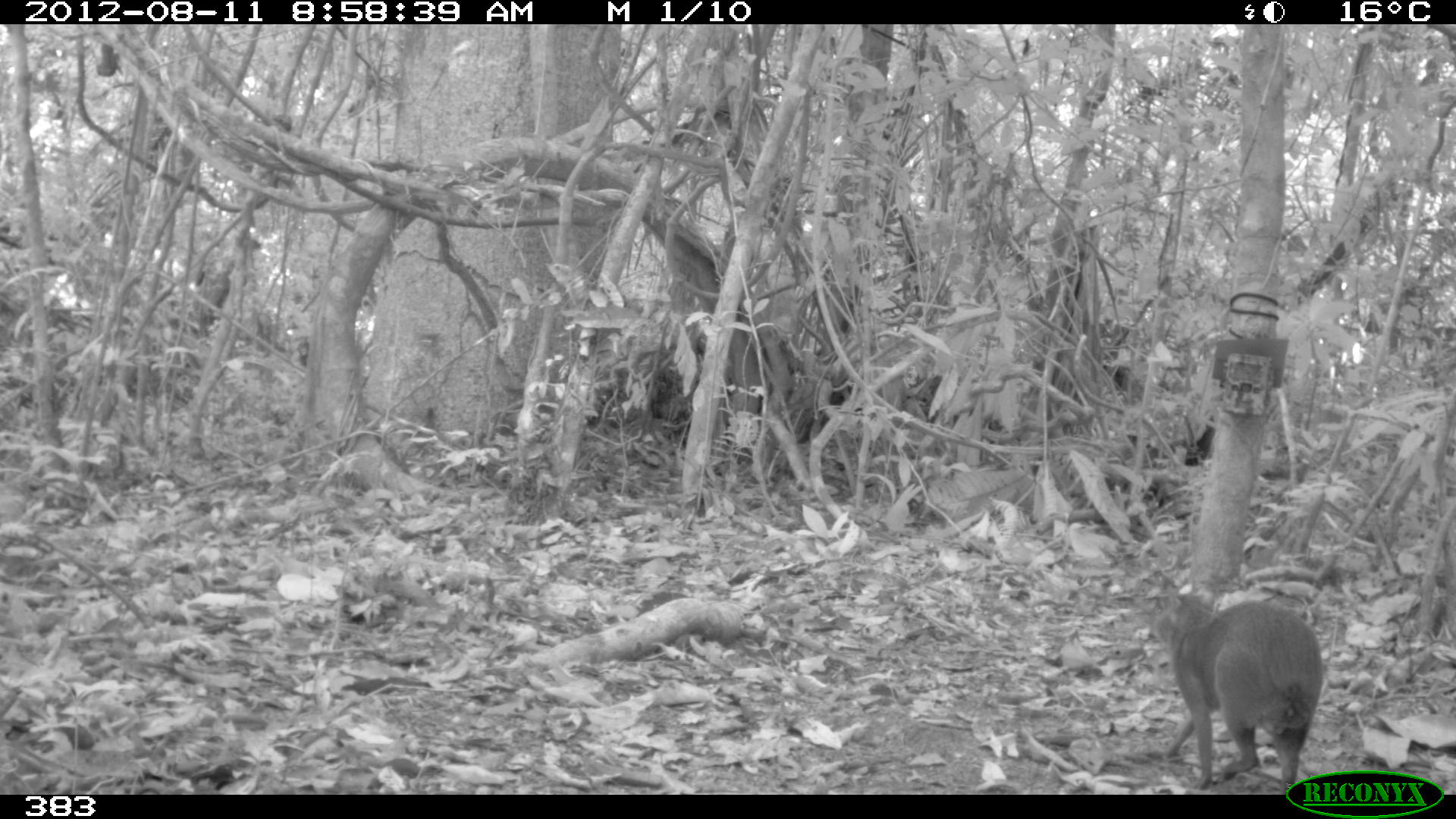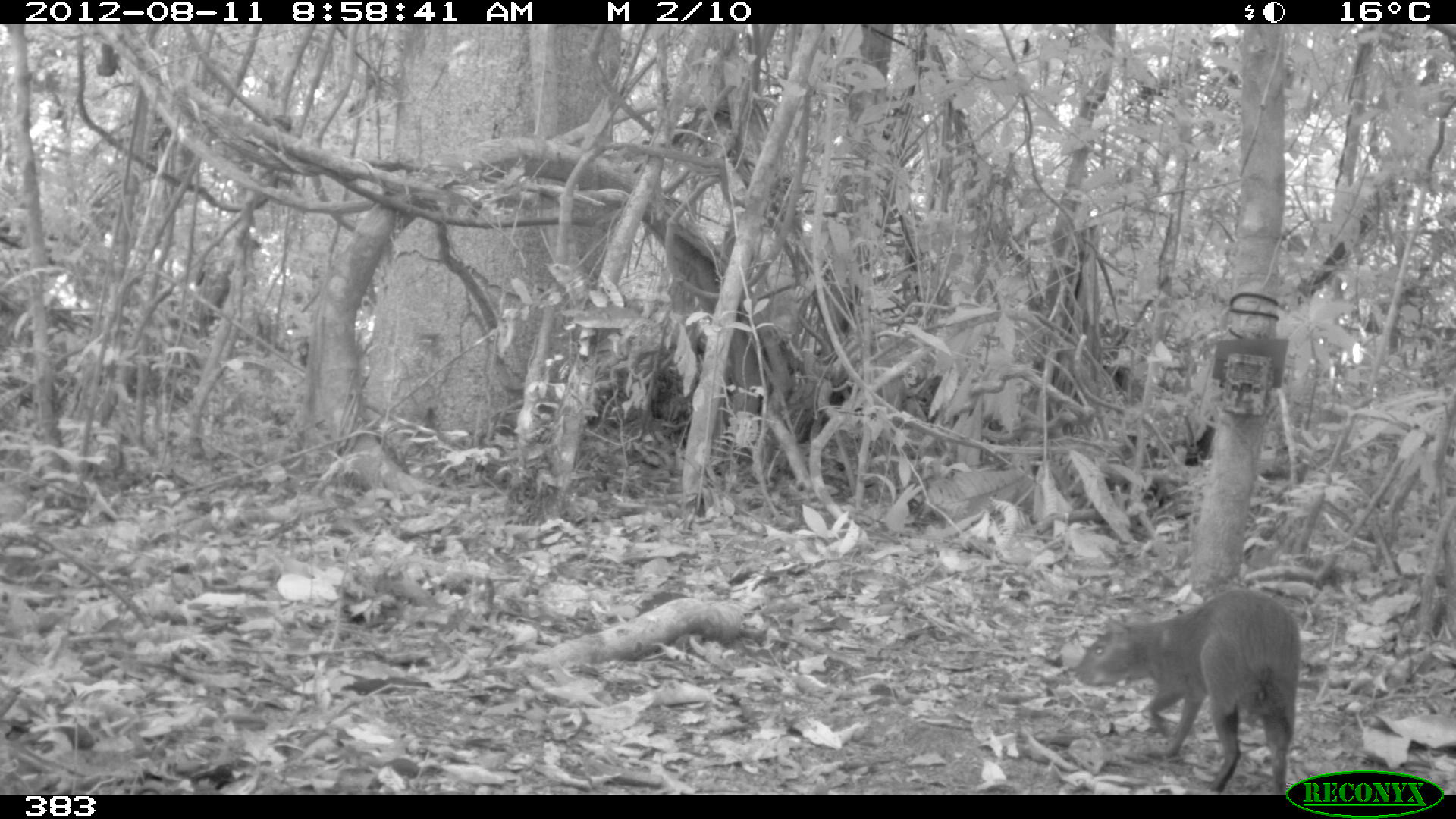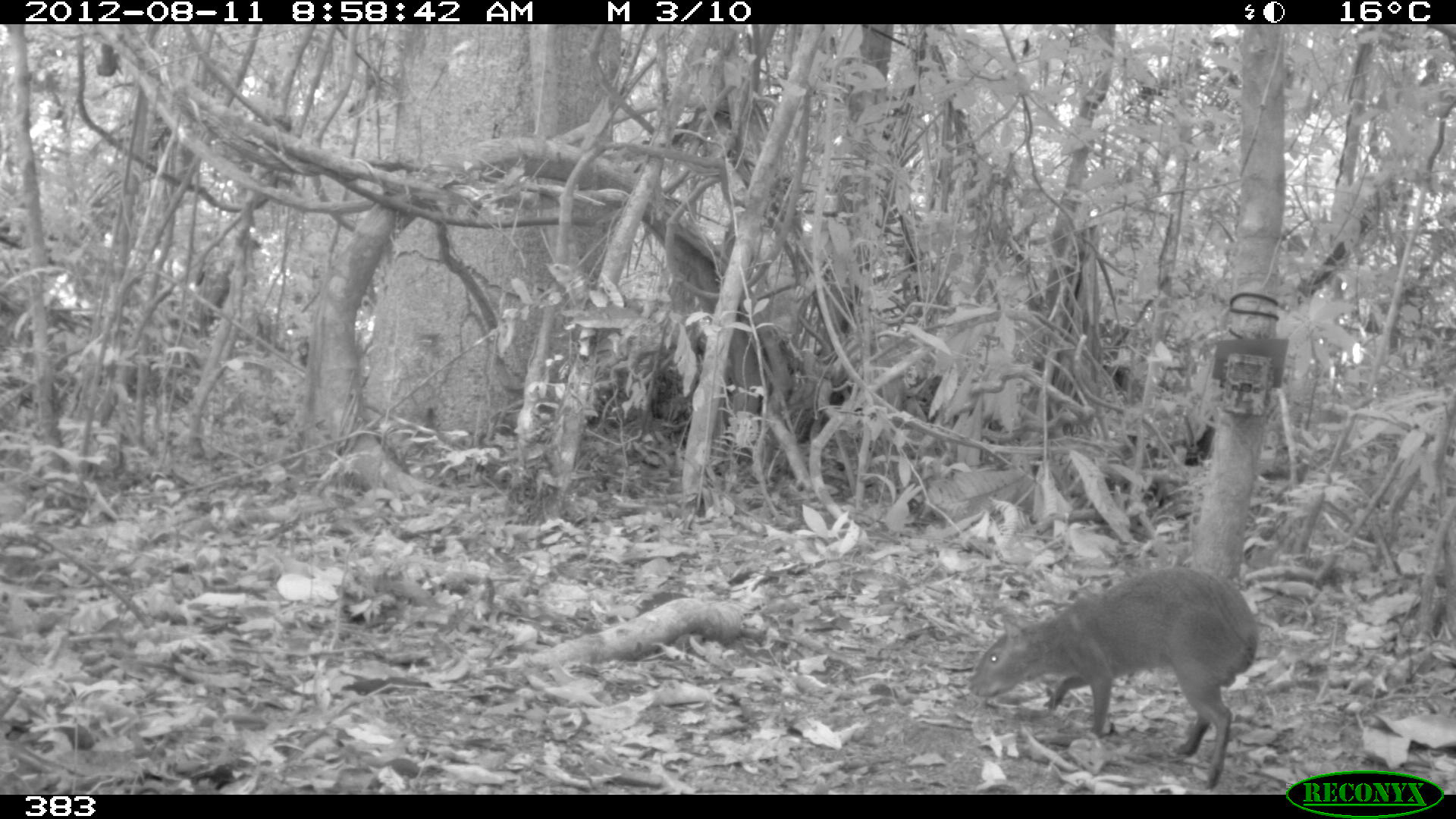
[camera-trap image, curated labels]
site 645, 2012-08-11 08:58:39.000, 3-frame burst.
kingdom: Animalia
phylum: Chordata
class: Mammalia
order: Rodentia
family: Dasyproctidae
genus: Dasyprocta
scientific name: Dasyprocta punctata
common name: central american agouti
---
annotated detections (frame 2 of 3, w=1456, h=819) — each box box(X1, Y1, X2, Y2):
dasyprocta punctata: box(1072, 587, 1309, 792)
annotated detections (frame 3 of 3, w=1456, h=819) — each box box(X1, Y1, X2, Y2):
dasyprocta punctata: box(964, 564, 1261, 792)